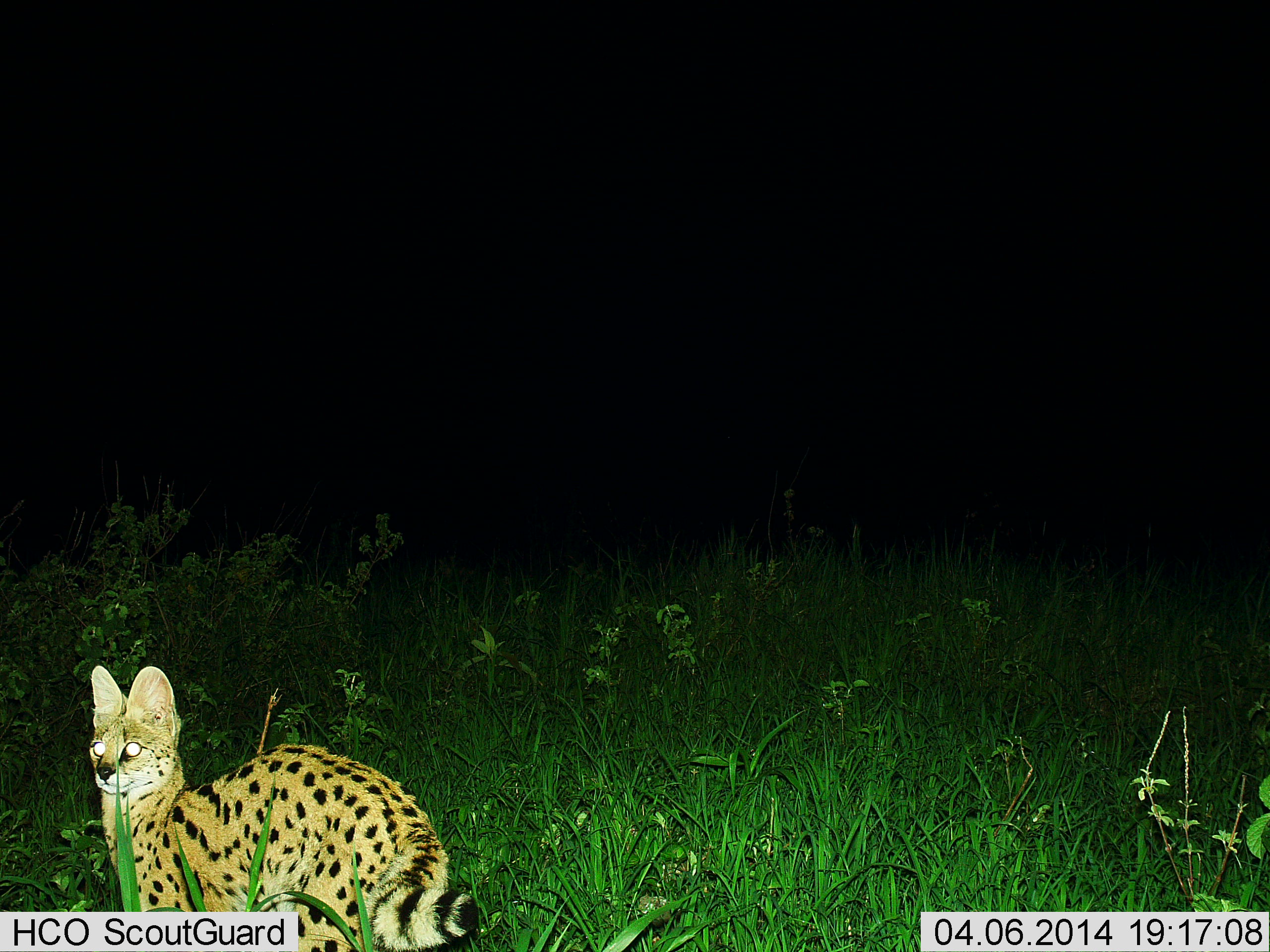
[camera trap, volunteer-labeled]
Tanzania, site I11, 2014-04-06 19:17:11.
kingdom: Animalia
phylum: Chordata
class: Mammalia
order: Carnivora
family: Felidae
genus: Leptailurus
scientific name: Leptailurus serval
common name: serval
Serval (Leptailurus serval), count 1. Behavior (volunteer vote fractions): standing 100%, resting 0%, moving 0%, interacting 0%. Young present (vote fraction): 0%. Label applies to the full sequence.